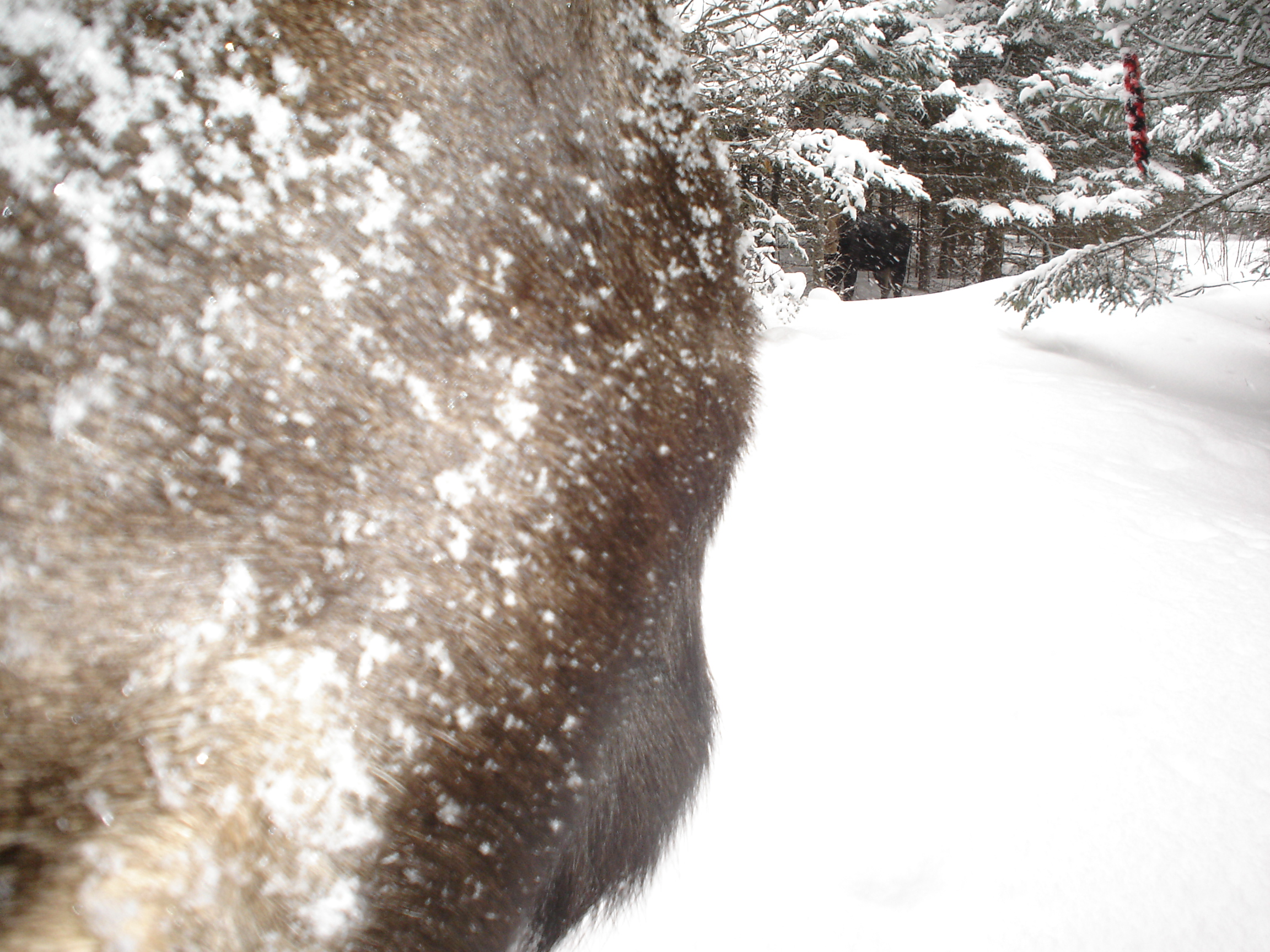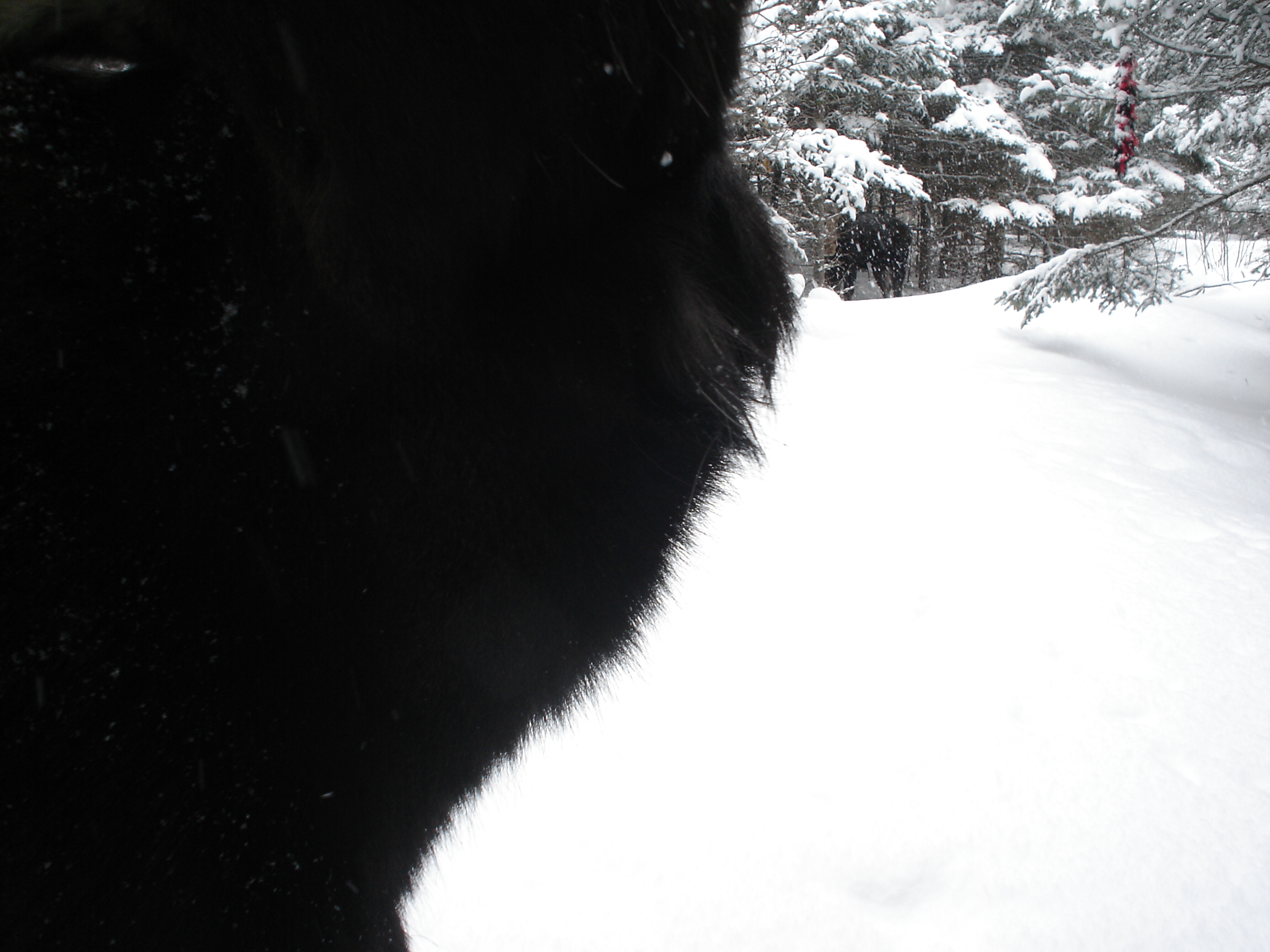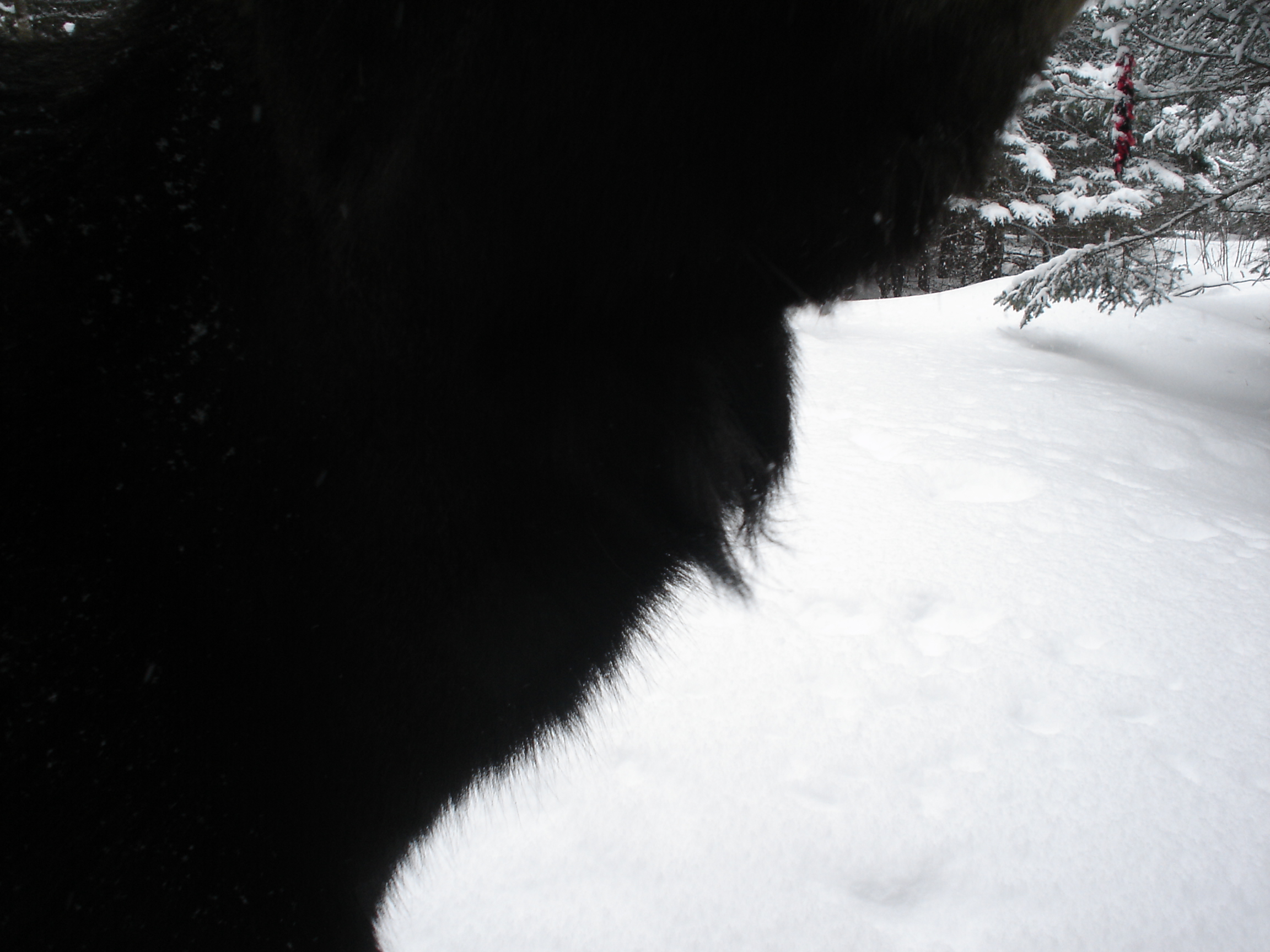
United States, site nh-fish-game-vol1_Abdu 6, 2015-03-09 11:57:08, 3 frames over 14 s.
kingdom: Animalia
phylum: Chordata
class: Mammalia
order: Artiodactyla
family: Cervidae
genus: Alces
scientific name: Alces alces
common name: moose